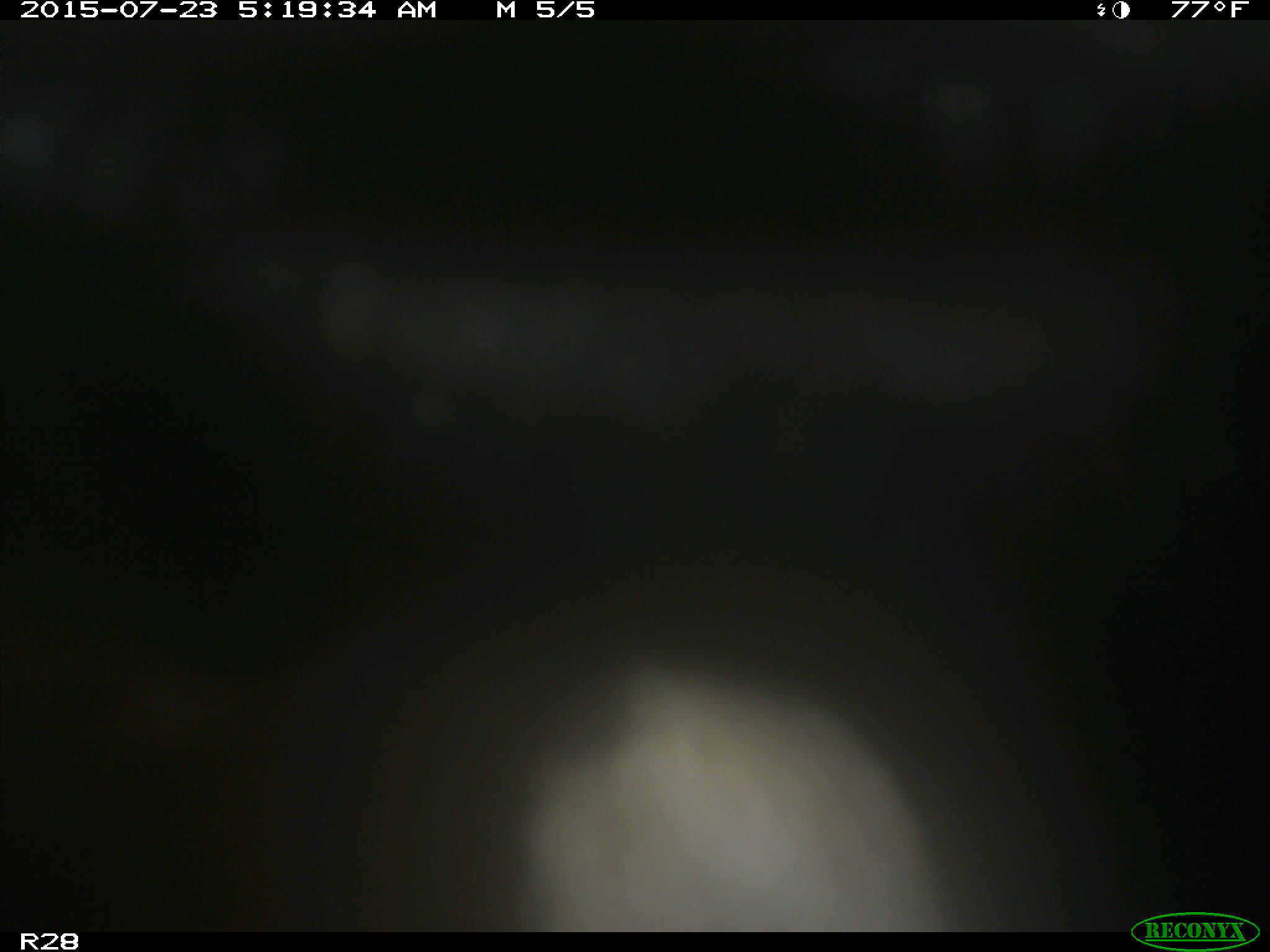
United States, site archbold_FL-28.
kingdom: Animalia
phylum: Chordata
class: Mammalia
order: Artiodactyla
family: Bovidae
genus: Bos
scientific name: Bos taurus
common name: domestic cow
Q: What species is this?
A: Bos taurus (domestic cow).